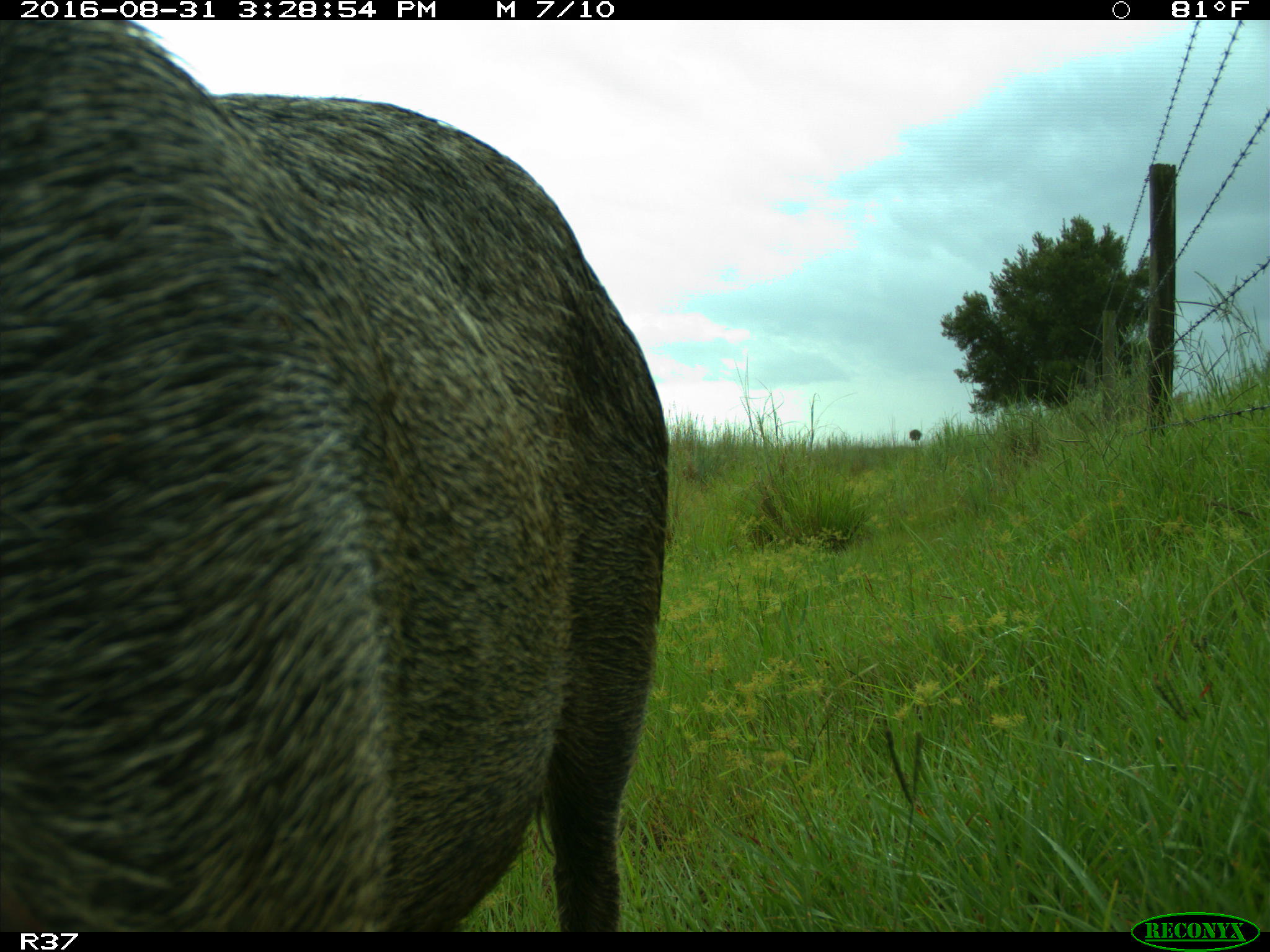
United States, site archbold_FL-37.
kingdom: Animalia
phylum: Chordata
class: Mammalia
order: Artiodactyla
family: Suidae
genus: Sus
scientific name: Sus scrofa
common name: wild boar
Sus scrofa (wild boar).